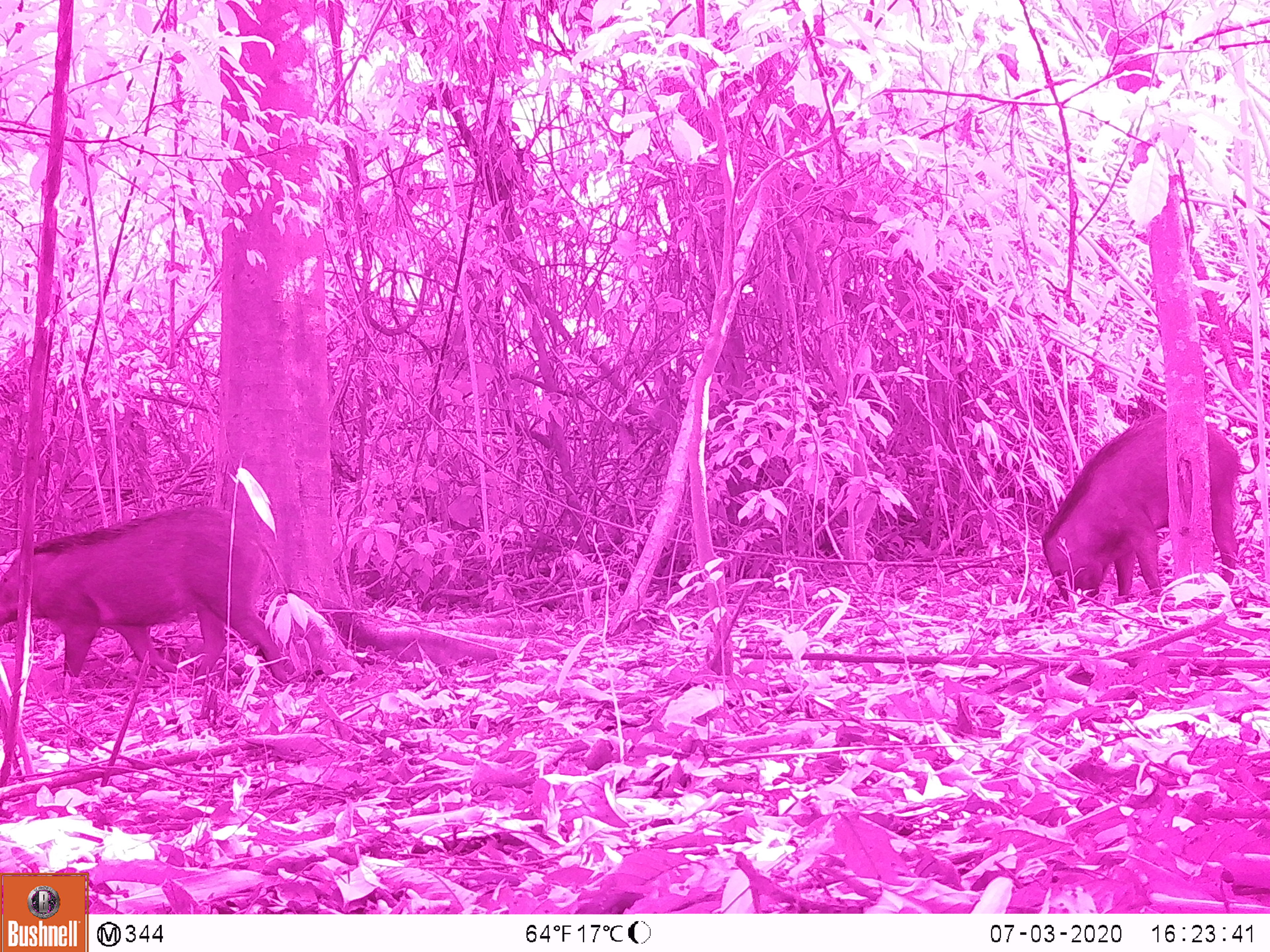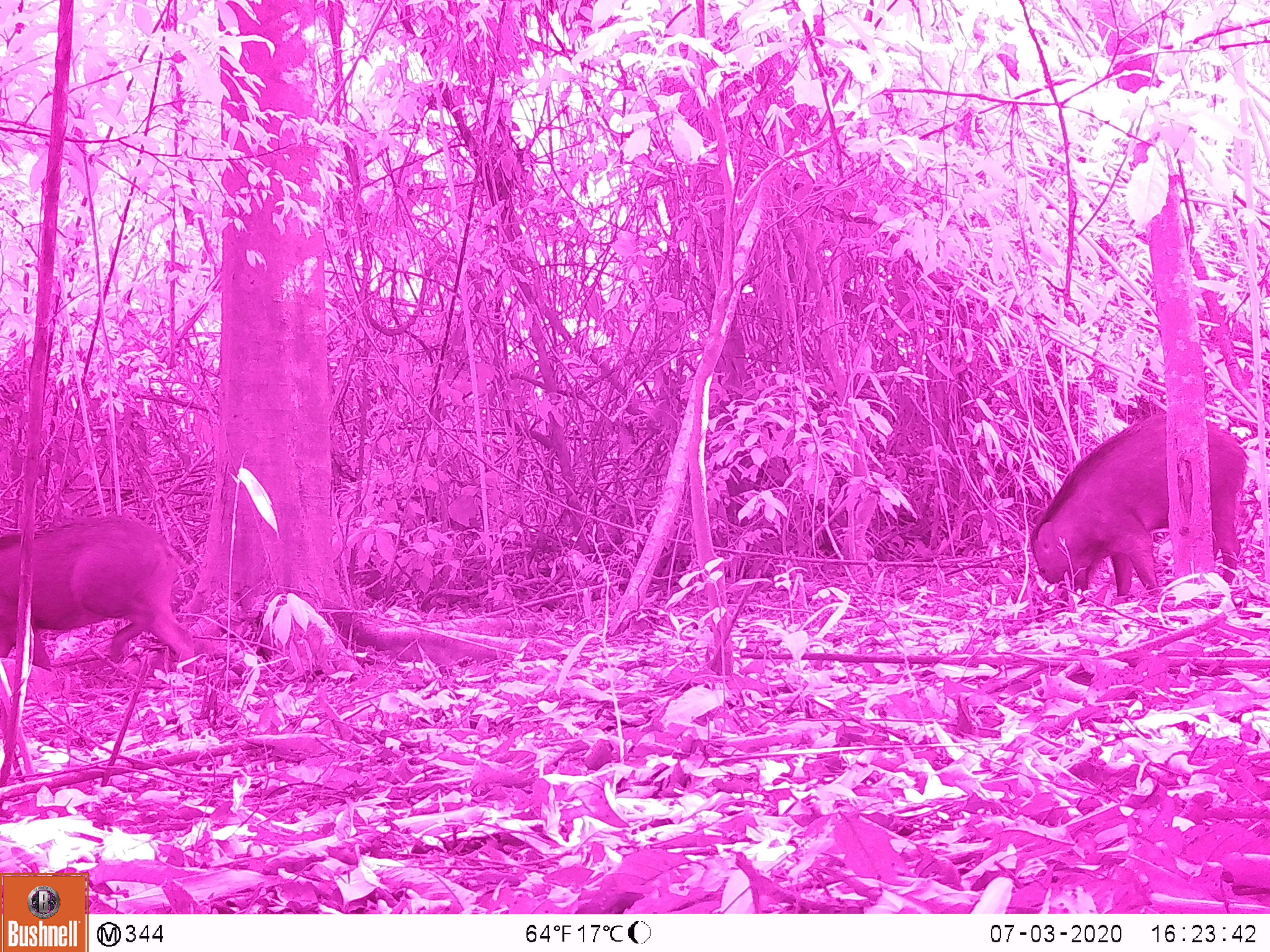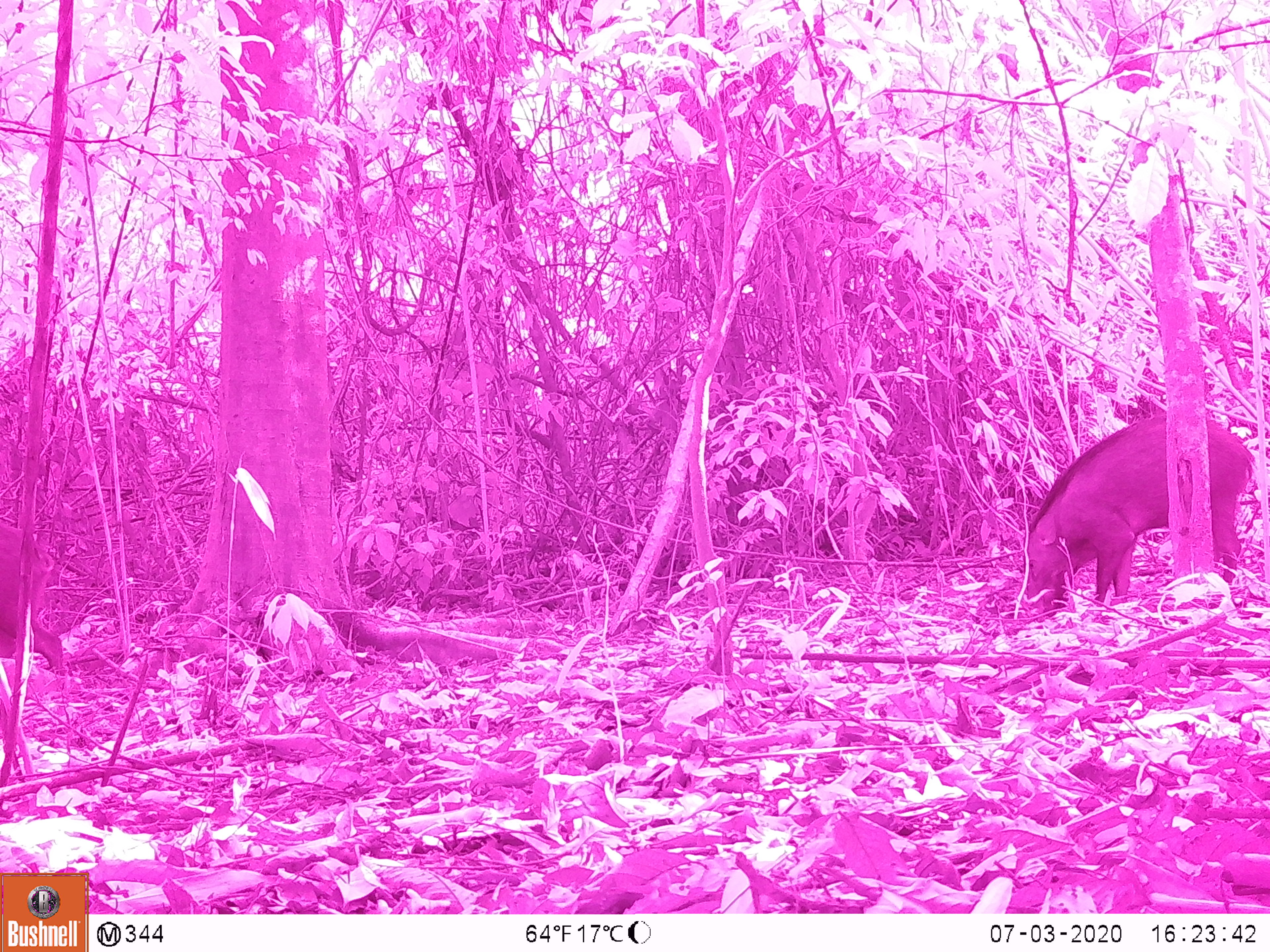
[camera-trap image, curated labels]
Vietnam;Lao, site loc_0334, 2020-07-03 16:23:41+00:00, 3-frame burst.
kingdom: Animalia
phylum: Chordata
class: Mammalia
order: Artiodactyla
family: Suidae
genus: Sus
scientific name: Sus scrofa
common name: eurasian wild pig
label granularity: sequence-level